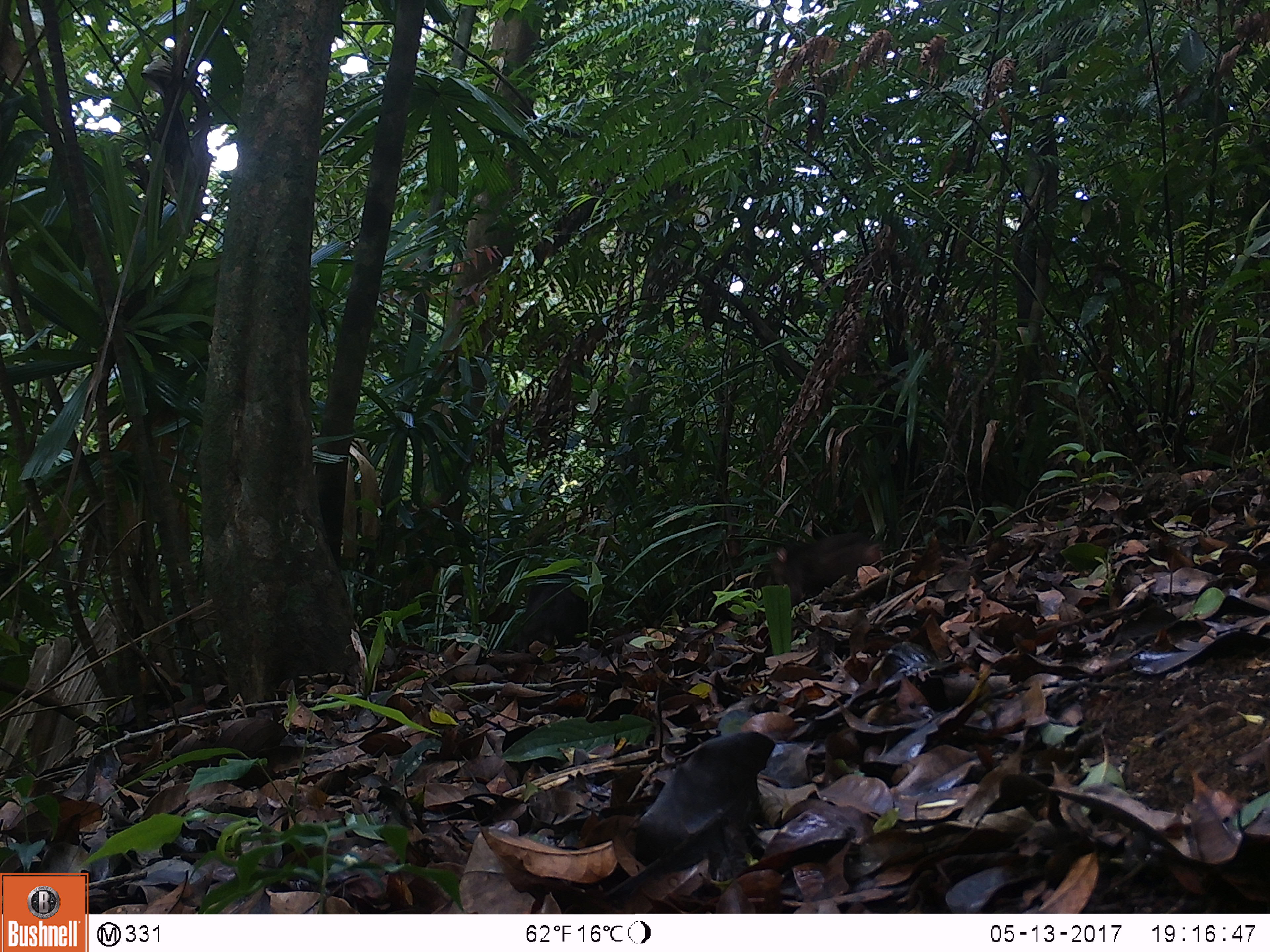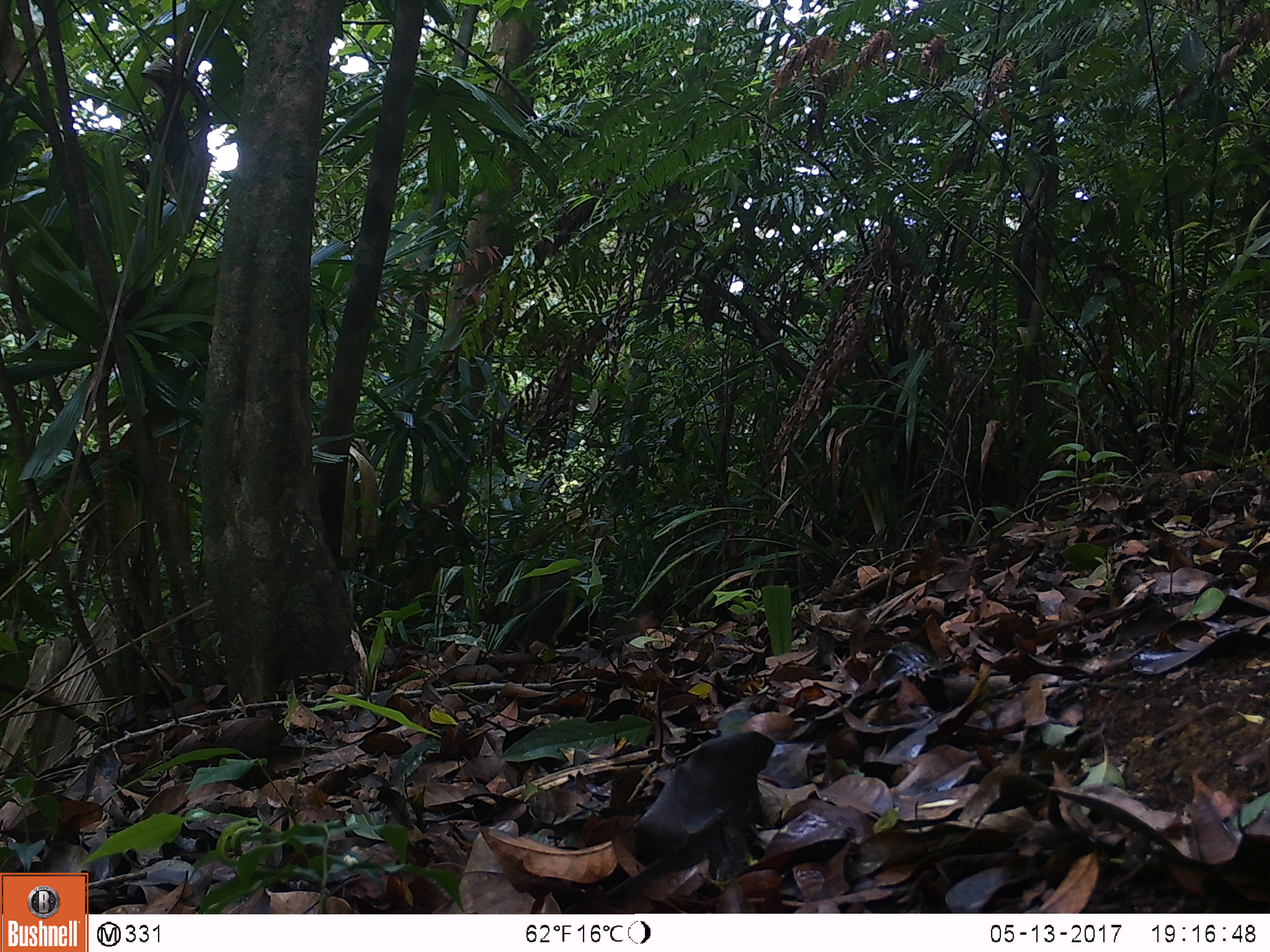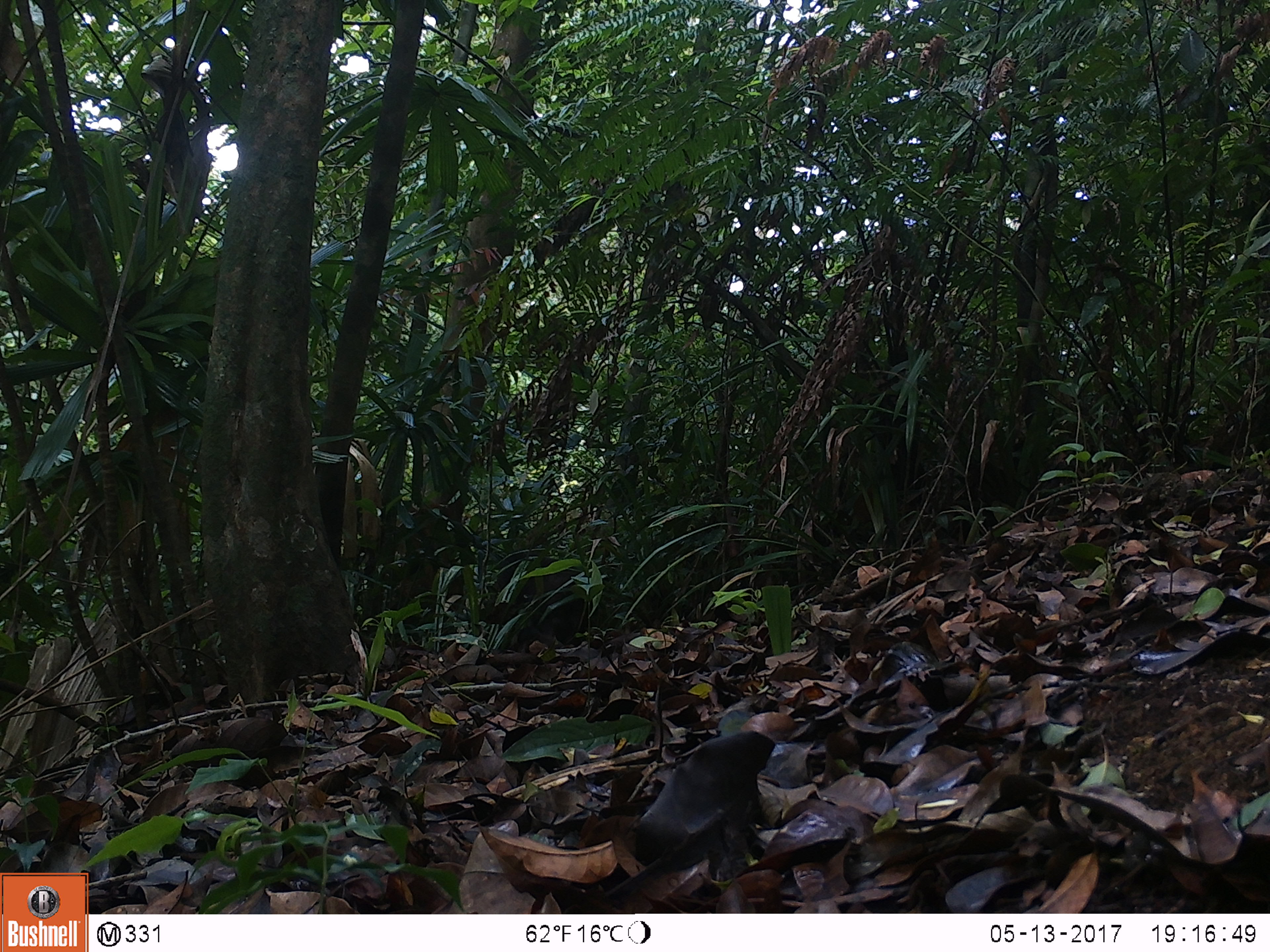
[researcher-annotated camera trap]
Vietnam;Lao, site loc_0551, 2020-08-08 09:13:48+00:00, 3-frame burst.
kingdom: Animalia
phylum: Chordata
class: Mammalia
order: Primates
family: Cercopithecidae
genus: Macaca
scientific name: Macaca arctoides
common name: stump-tailed macaque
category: stump tailed macaque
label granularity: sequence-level